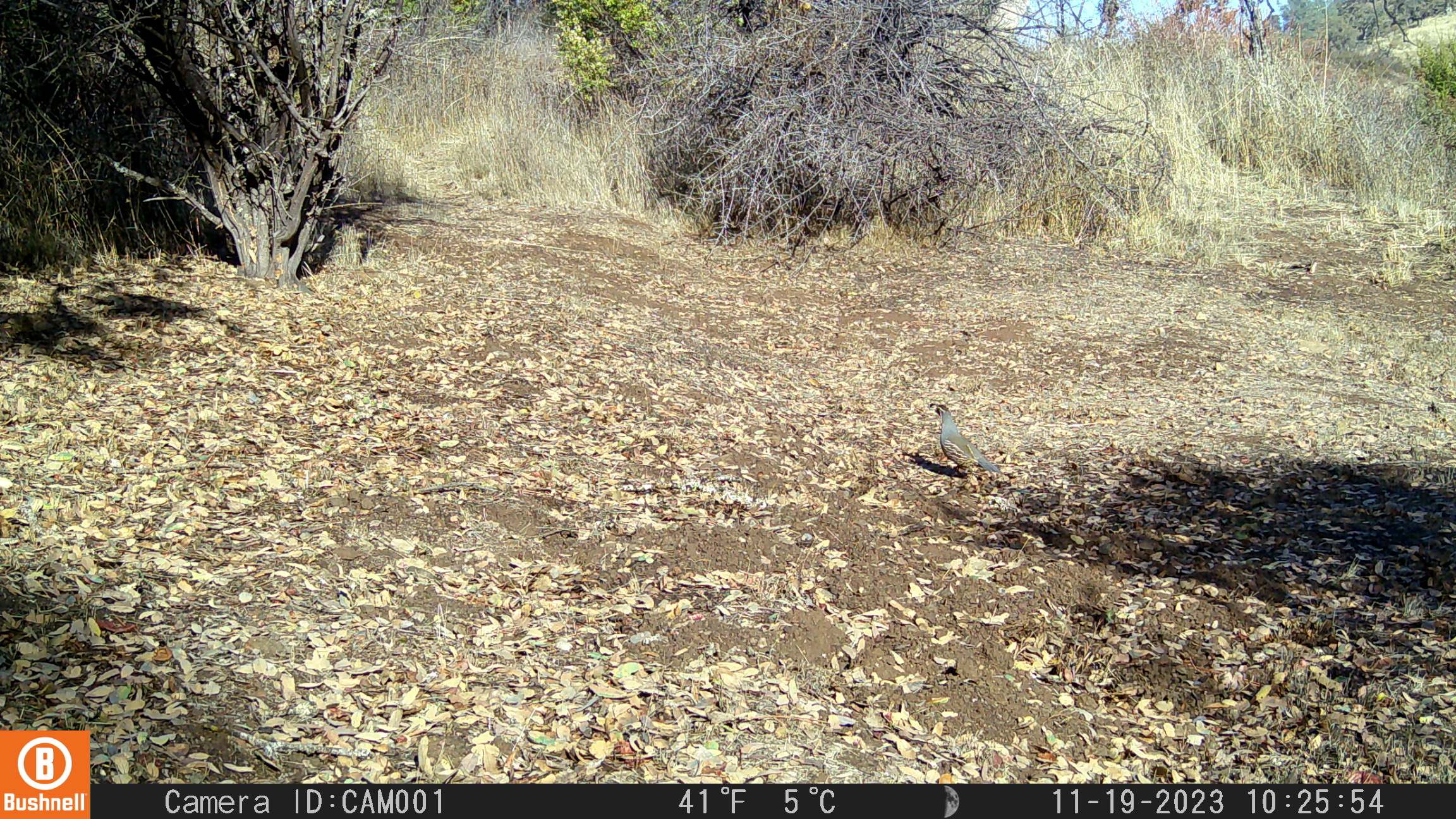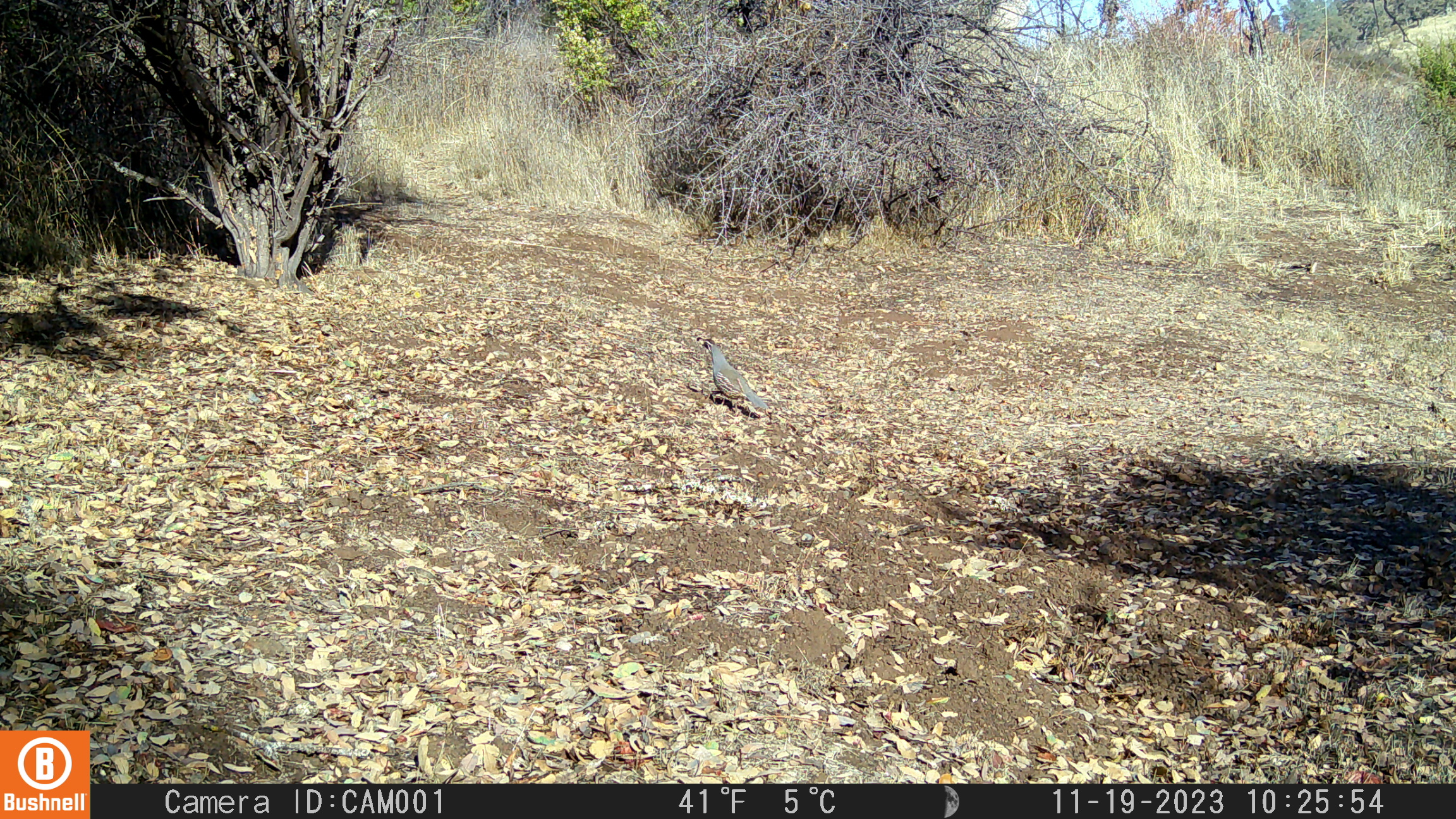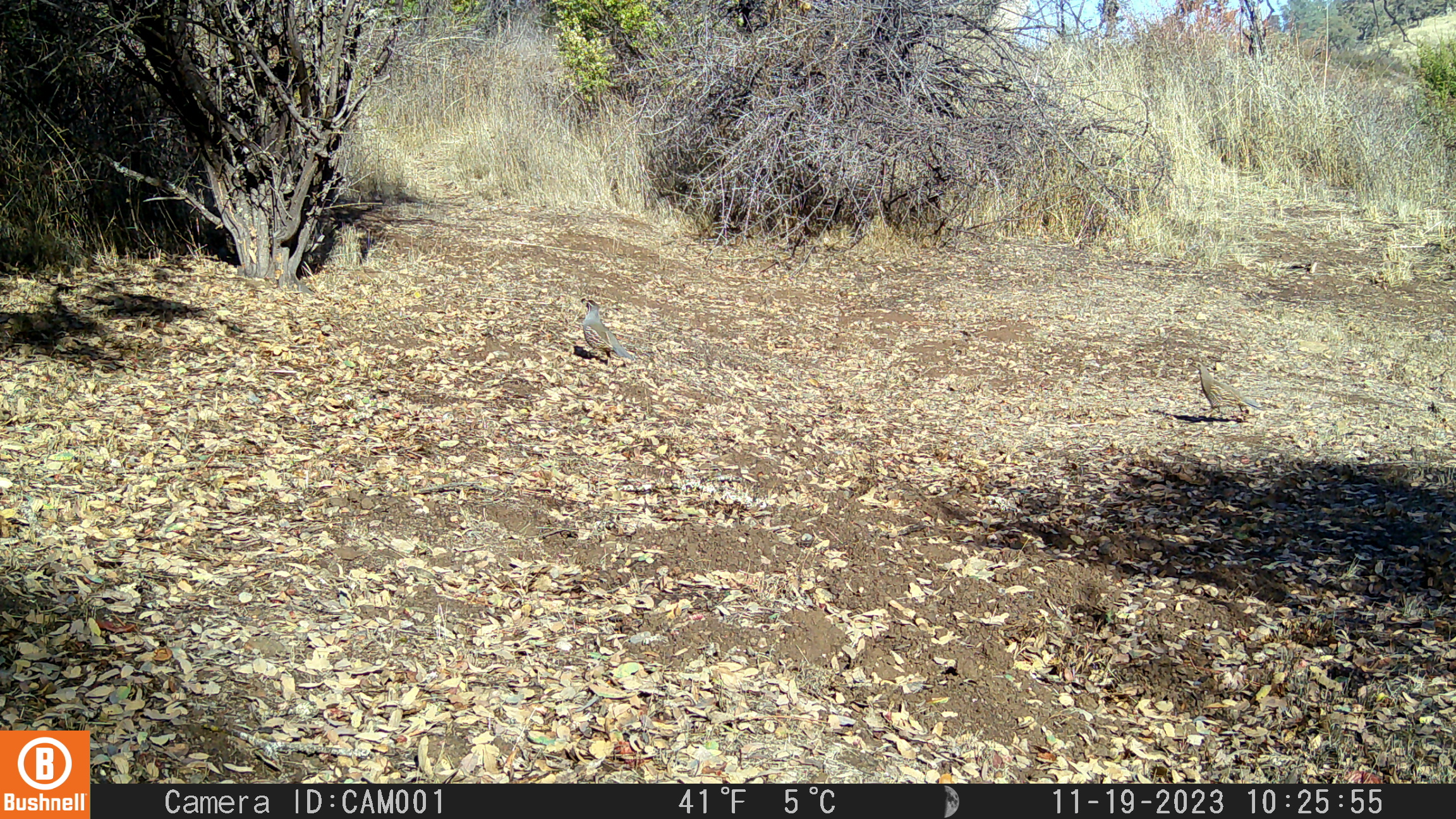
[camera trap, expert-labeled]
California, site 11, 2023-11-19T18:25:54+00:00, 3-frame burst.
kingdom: Animalia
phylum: Chordata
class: Aves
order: Galliformes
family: Odontophoridae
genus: Callipepla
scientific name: Callipepla californica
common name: california quail